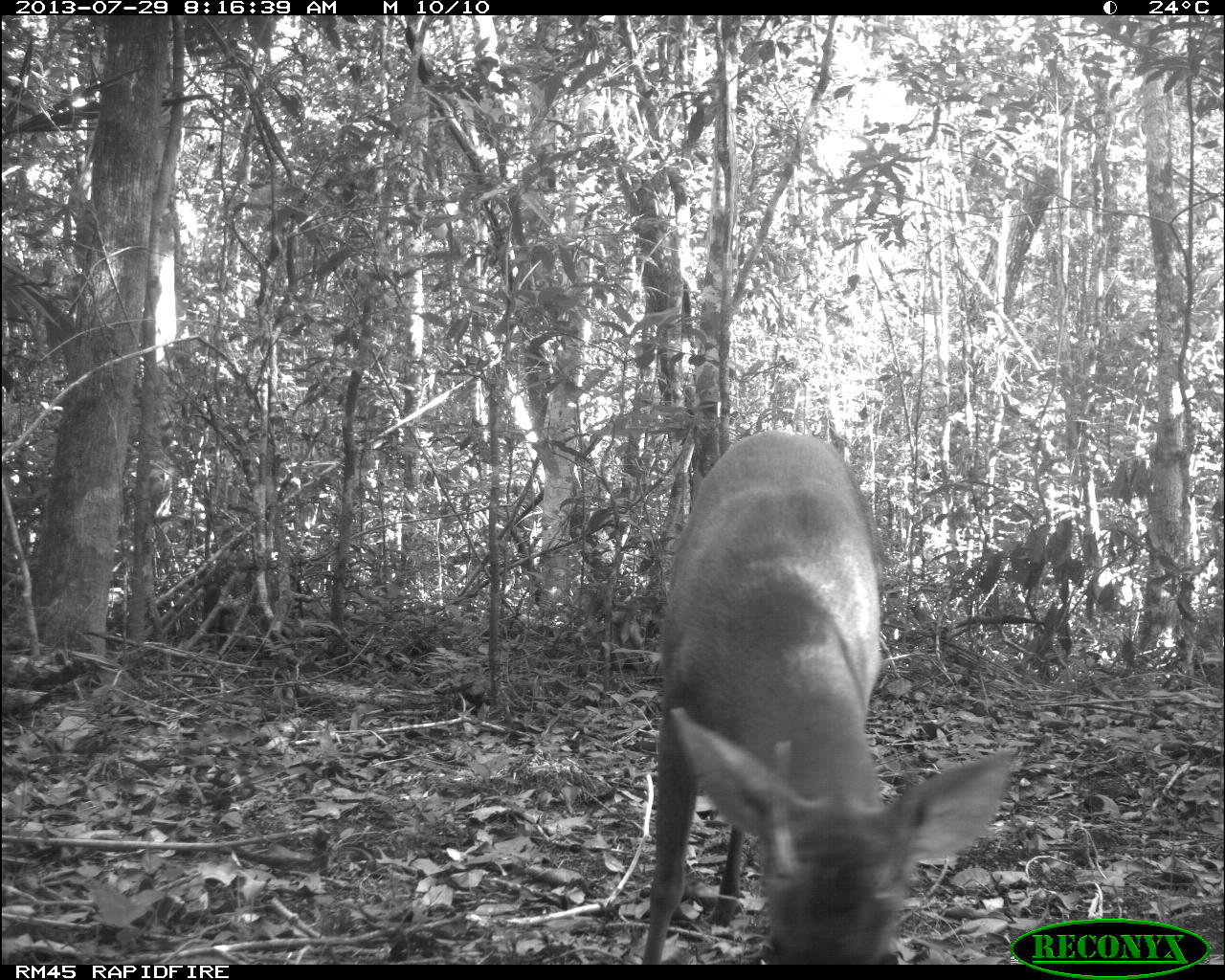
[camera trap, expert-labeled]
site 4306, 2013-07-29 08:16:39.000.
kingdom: Animalia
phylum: Chordata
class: Mammalia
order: Artiodactyla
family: Cervidae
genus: Mazama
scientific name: Mazama temama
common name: central american red brocket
Mazama temama (central american red brocket), count 1, sex male.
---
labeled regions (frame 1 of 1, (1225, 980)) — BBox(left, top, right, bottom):
mazama temama: BBox(638, 424, 1011, 964)